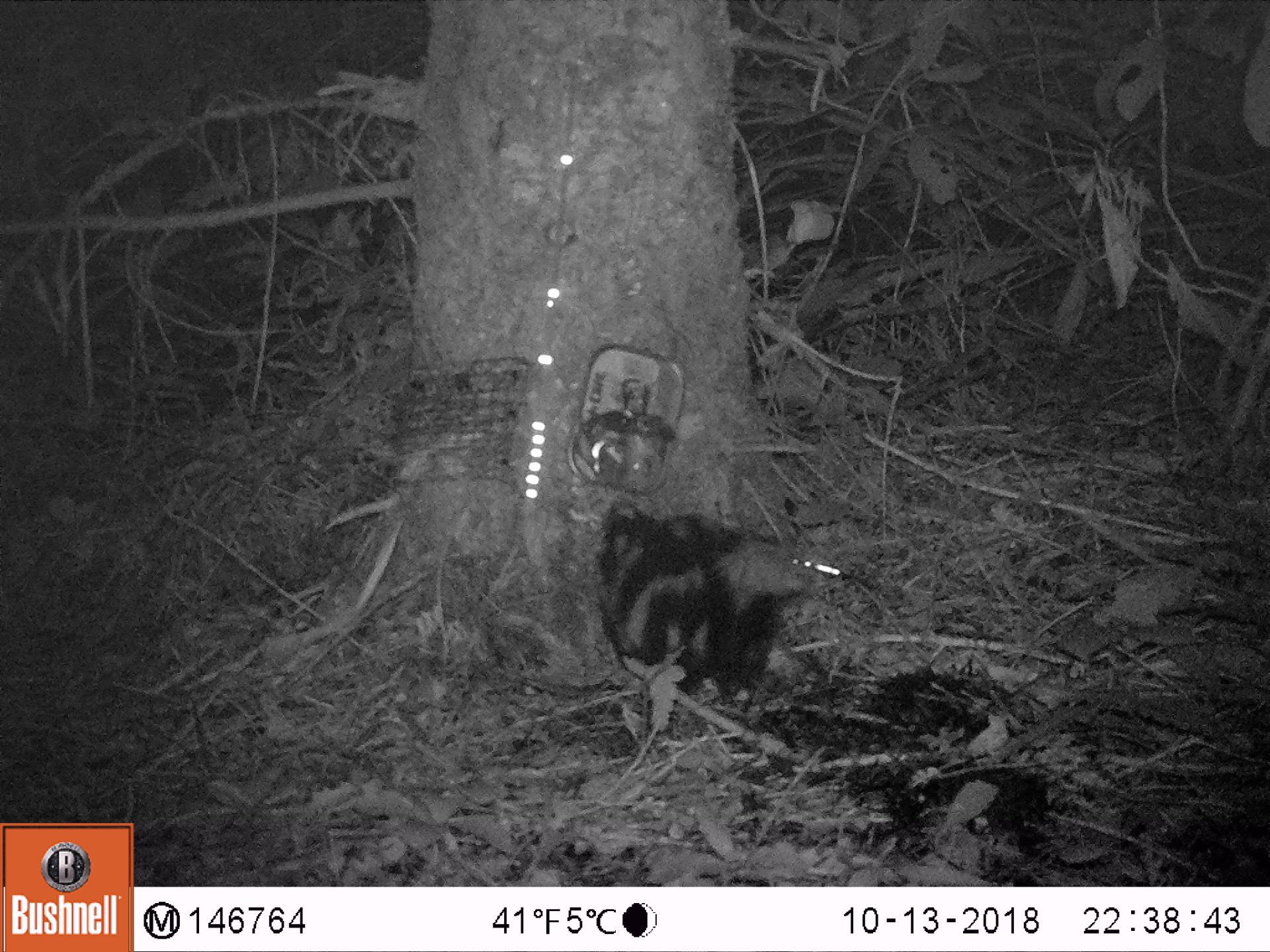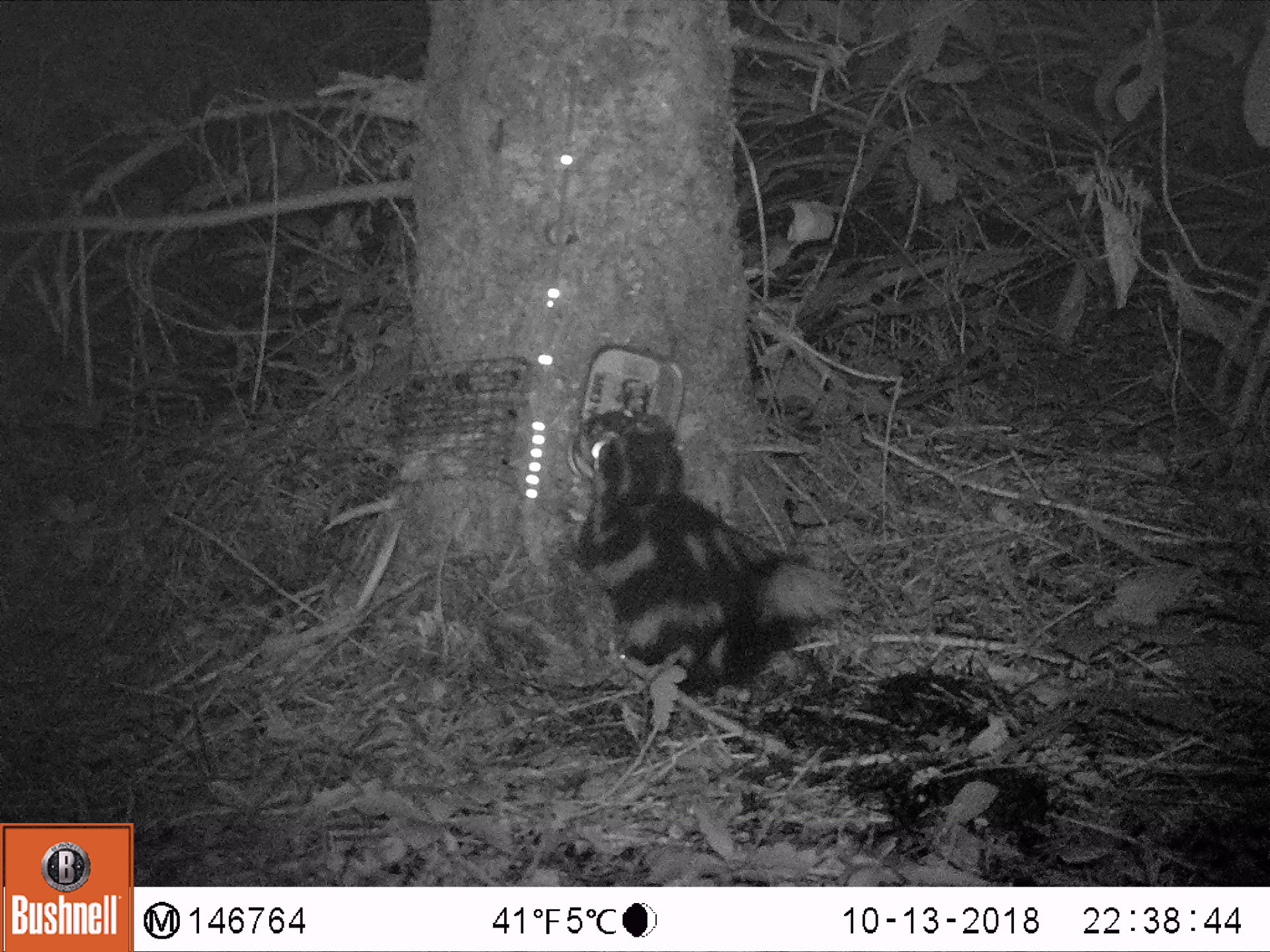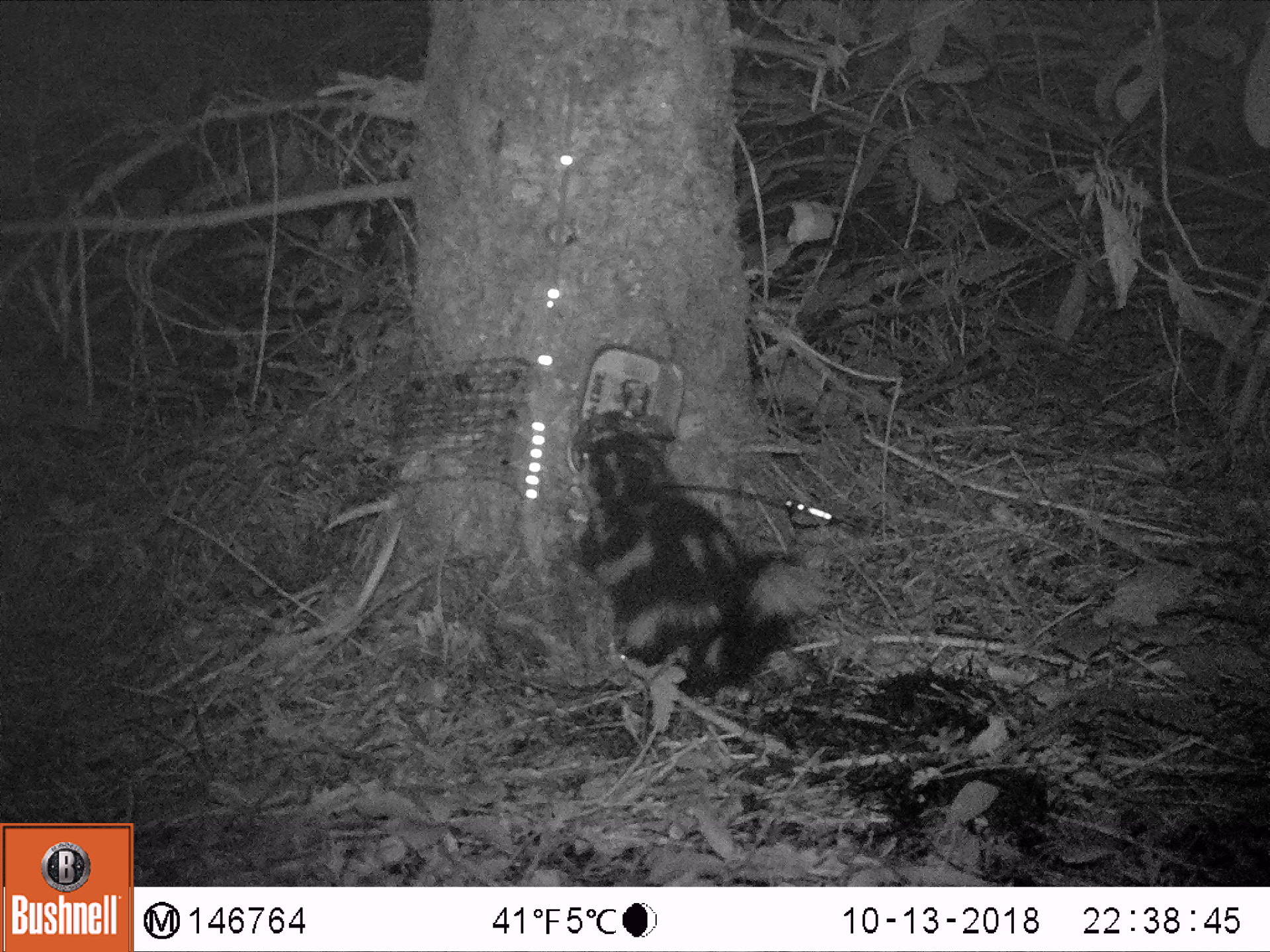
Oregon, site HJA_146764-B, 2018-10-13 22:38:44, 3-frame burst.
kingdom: Animalia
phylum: Chordata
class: Mammalia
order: Carnivora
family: Mephitidae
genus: Spilogale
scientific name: Spilogale gracilis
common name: western spotted skunk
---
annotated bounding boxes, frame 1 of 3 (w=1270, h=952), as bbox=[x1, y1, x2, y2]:
western spotted skunk: bbox=[558, 480, 879, 719]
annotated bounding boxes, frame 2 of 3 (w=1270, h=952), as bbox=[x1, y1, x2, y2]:
western spotted skunk: bbox=[547, 397, 871, 746]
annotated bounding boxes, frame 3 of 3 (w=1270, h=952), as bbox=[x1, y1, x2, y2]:
western spotted skunk: bbox=[532, 404, 853, 723]